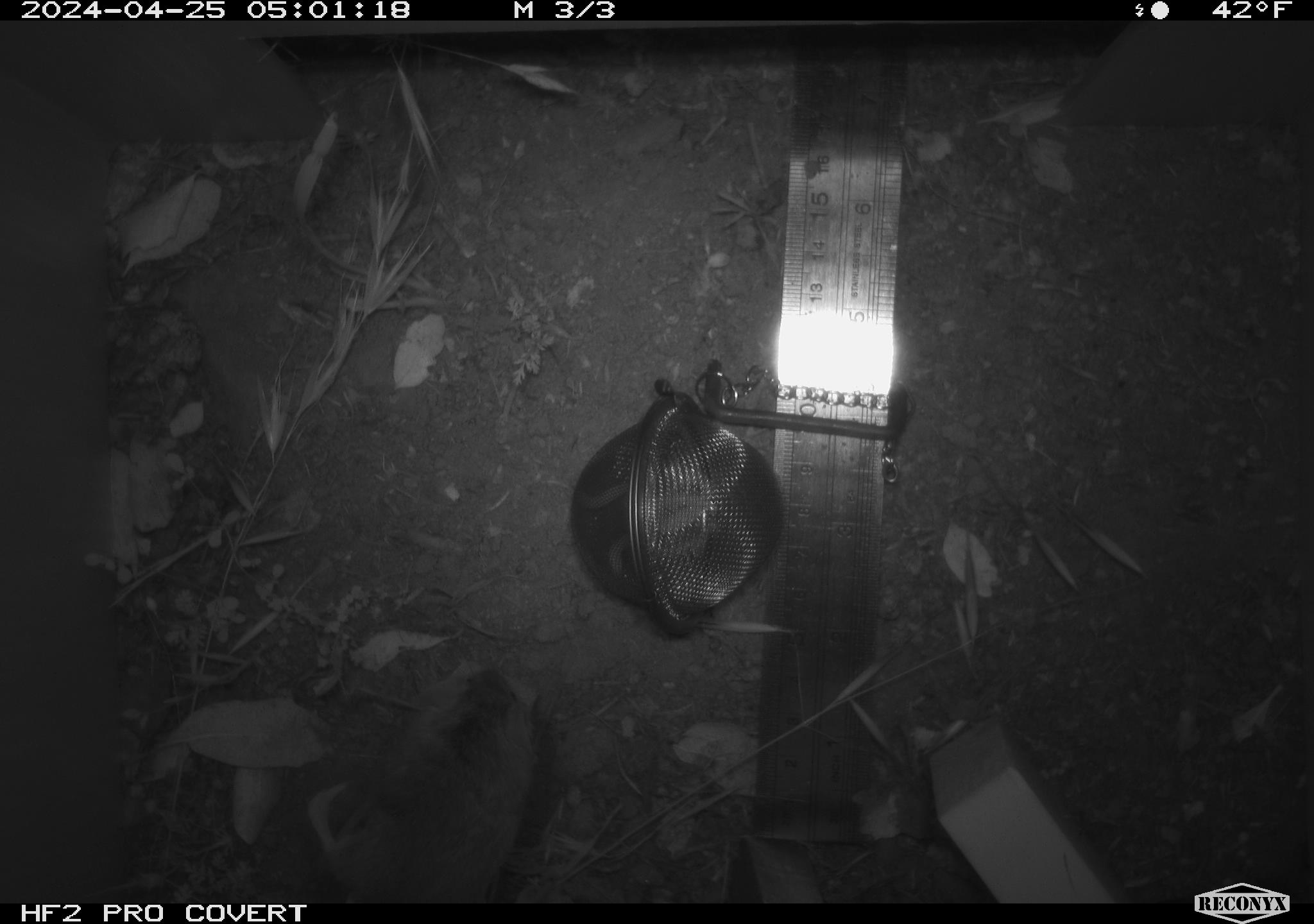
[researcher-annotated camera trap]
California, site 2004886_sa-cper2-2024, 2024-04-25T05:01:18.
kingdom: Animalia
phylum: Chordata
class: Mammalia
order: Rodentia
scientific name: Rodentia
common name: rodent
Rodent (Rodentia).